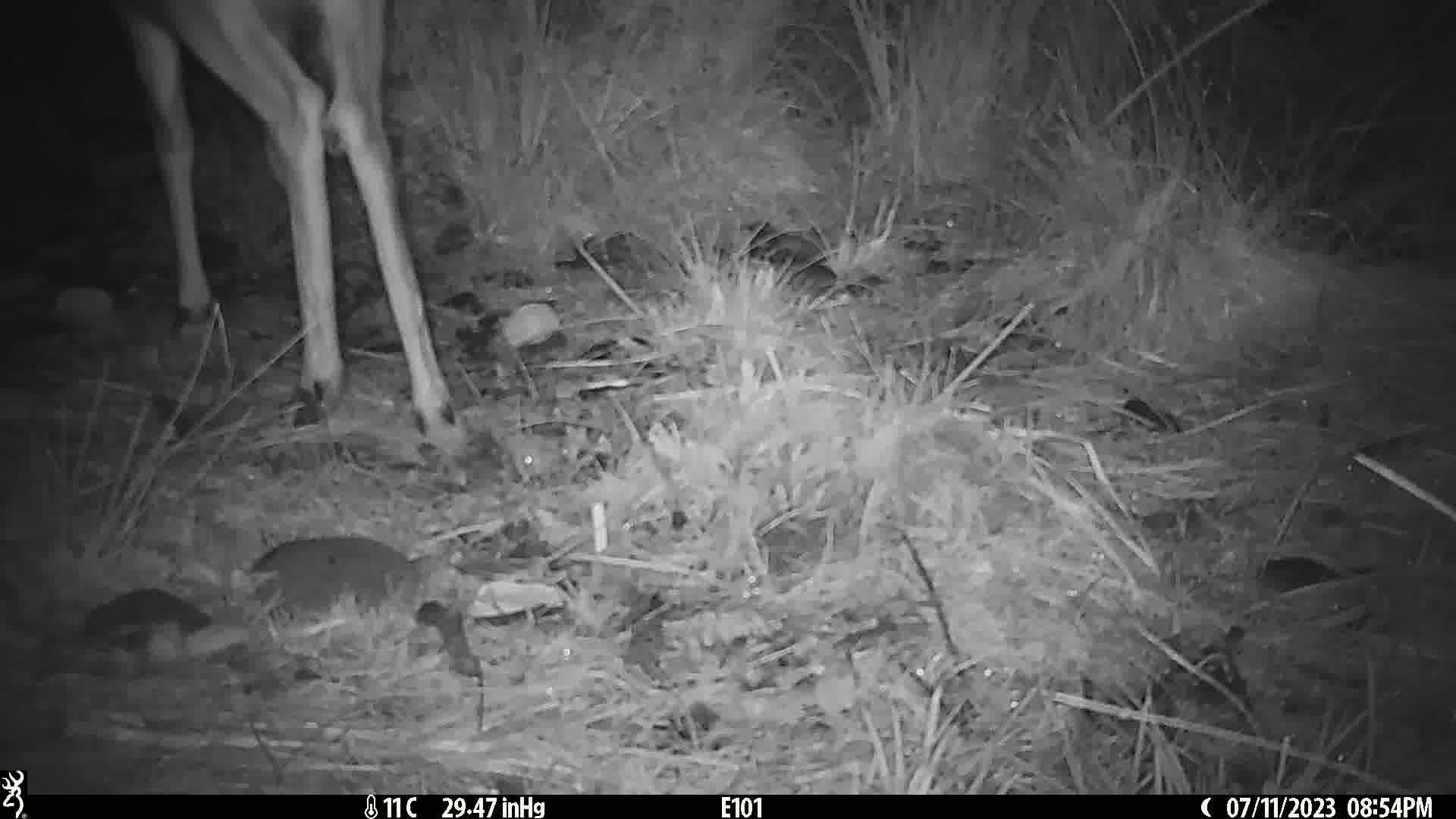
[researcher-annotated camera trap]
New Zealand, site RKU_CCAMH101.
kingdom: Animalia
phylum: Chordata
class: Mammalia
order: Artiodactyla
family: Cervidae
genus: Odocoileus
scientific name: Odocoileus virginianus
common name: white-tailed deer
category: white tailed deer